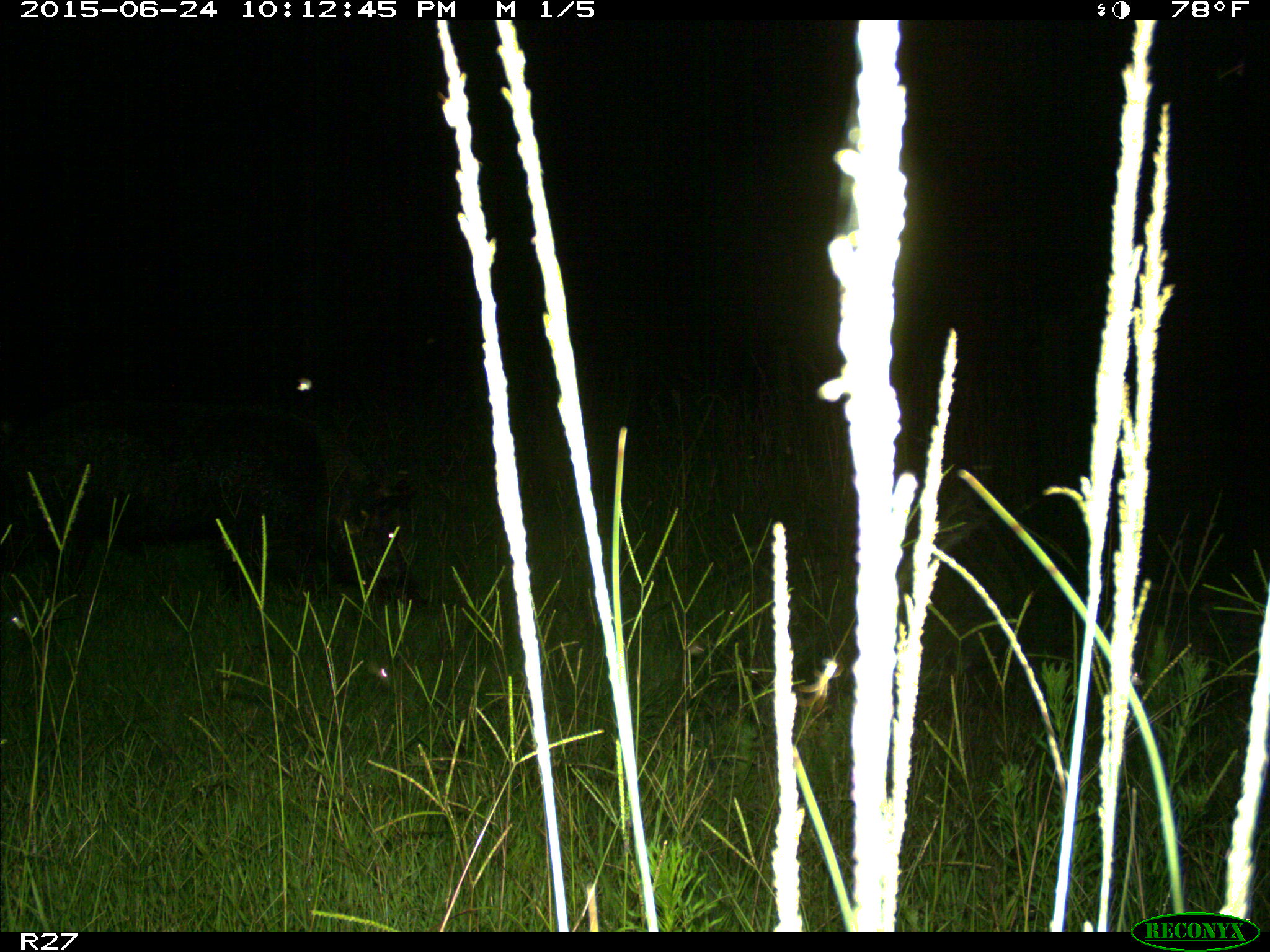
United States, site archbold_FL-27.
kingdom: Animalia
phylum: Chordata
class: Mammalia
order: Artiodactyla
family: Suidae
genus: Sus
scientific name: Sus scrofa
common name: wild boar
Sus scrofa (wild boar).